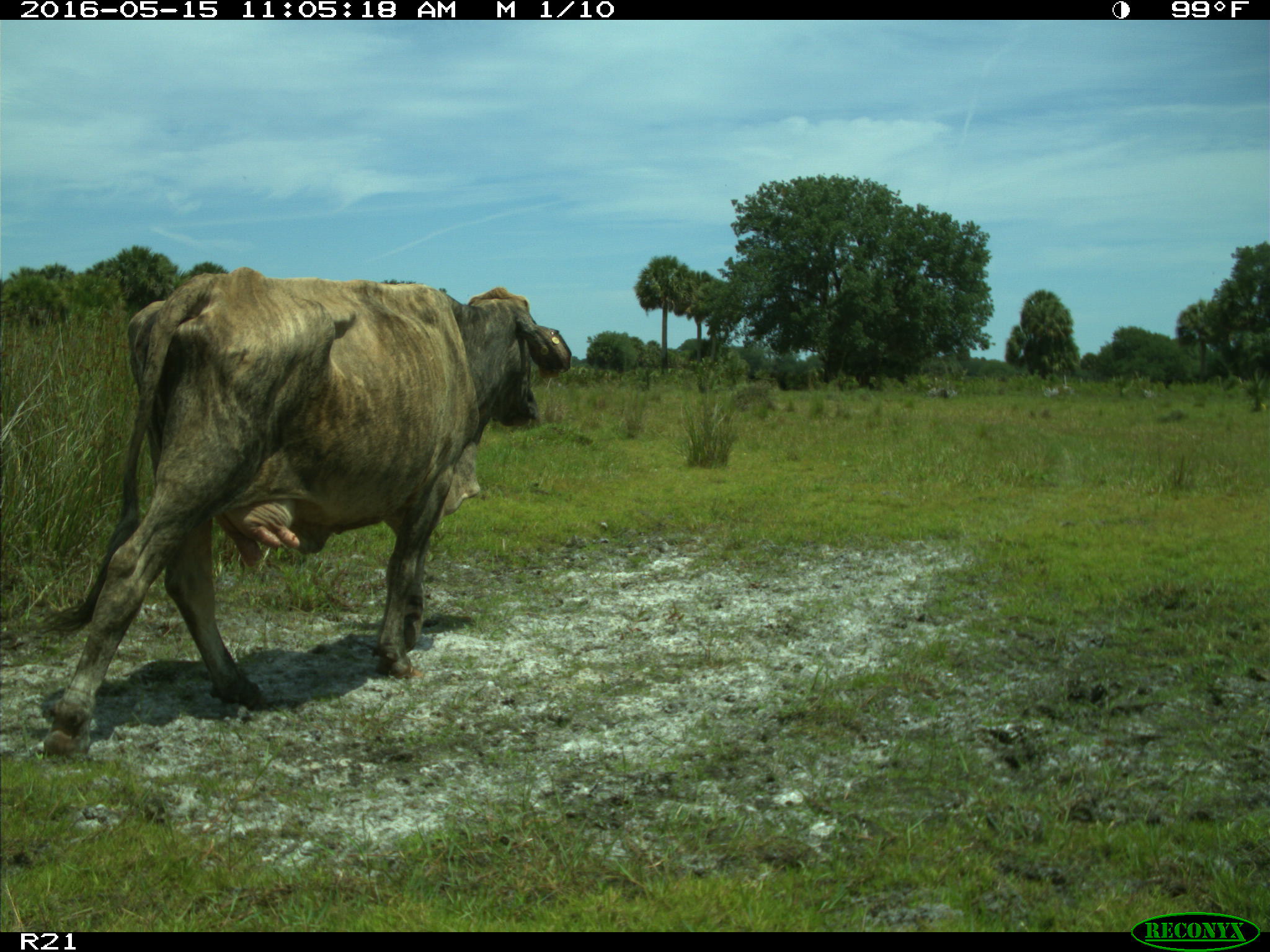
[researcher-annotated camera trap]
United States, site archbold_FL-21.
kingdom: Animalia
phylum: Chordata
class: Mammalia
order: Artiodactyla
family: Bovidae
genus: Bos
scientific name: Bos taurus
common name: domestic cow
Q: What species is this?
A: Bos taurus (domestic cow).